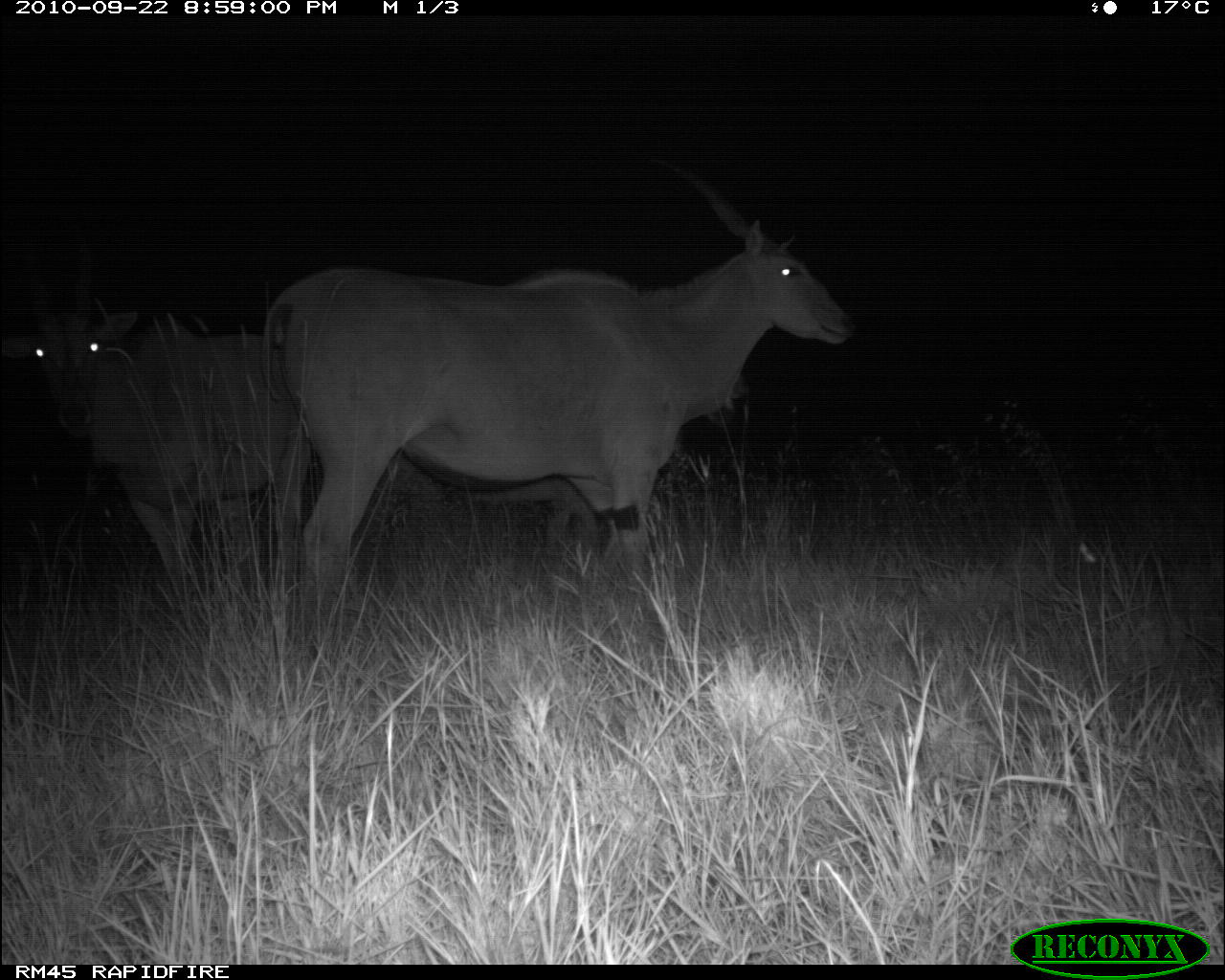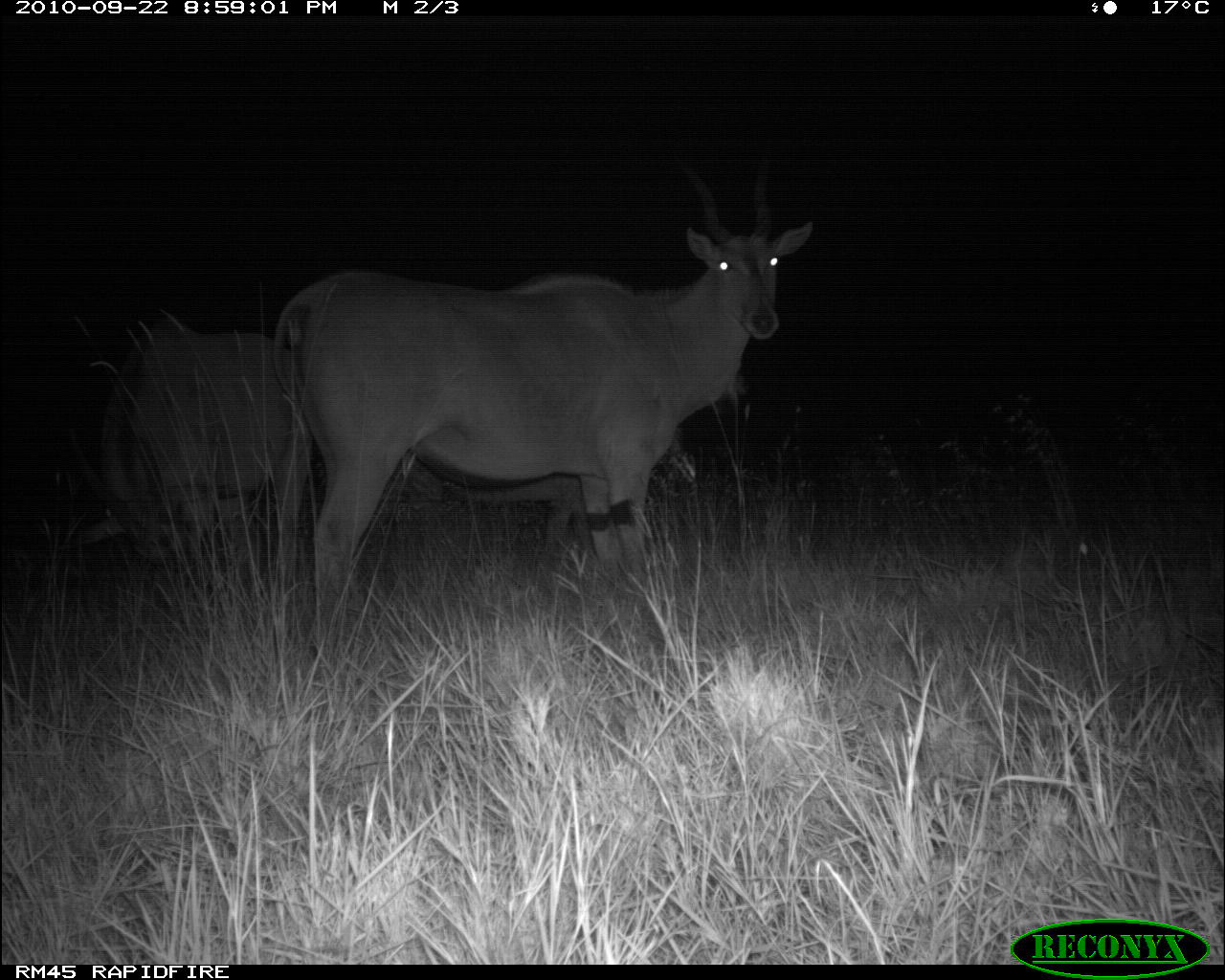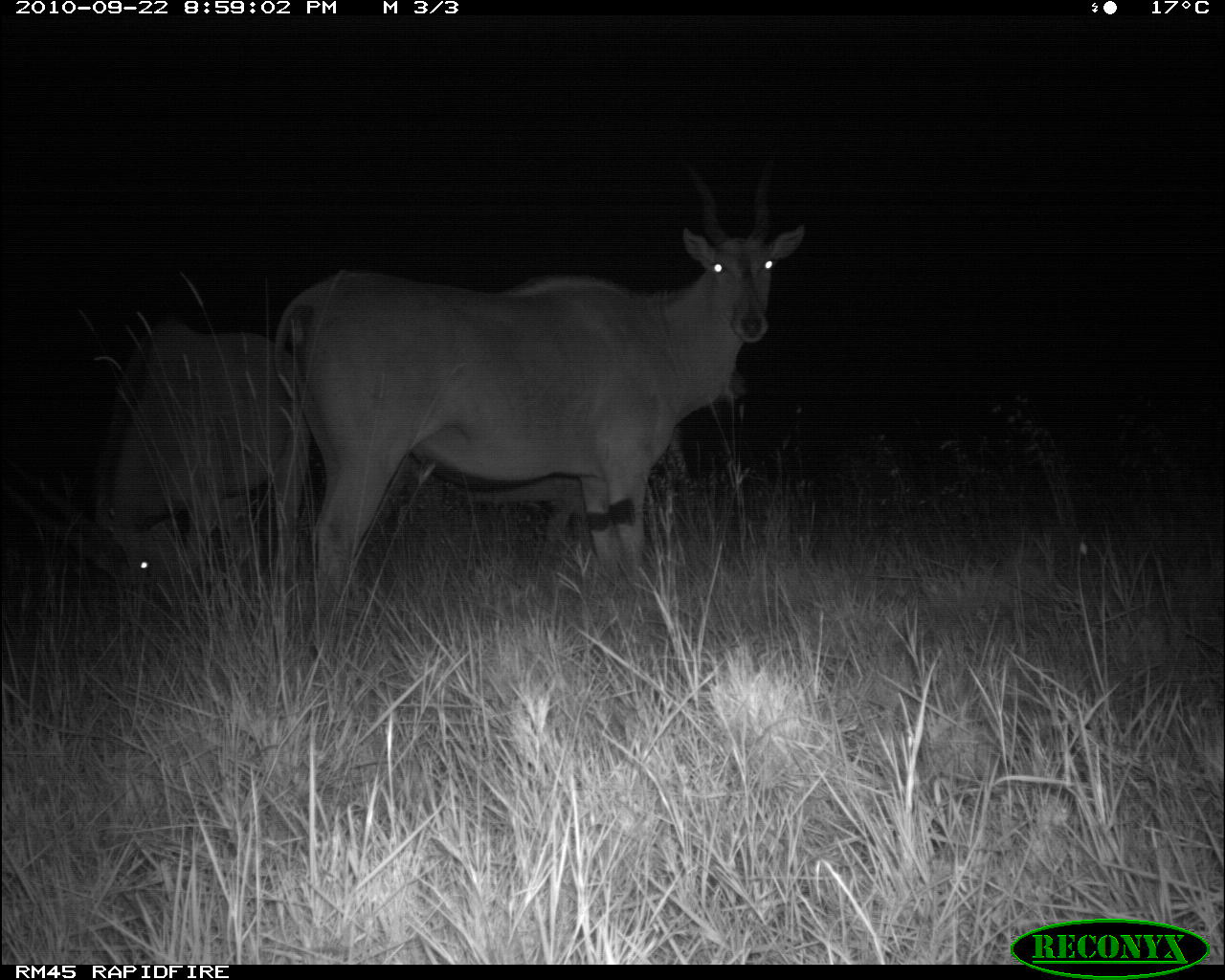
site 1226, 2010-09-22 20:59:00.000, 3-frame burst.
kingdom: Animalia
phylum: Chordata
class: Mammalia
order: Artiodactyla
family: Bovidae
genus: Tragelaphus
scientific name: Tragelaphus oryx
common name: eland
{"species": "Tragelaphus oryx (eland)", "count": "2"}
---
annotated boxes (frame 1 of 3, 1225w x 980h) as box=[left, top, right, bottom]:
tragelaphus oryx: box=[259, 153, 855, 637]; box=[2, 216, 310, 588]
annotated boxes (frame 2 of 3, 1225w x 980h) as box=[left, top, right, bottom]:
tragelaphus oryx: box=[264, 148, 815, 649]; box=[75, 316, 311, 577]; box=[411, 455, 590, 556]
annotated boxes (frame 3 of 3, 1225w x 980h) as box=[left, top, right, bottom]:
tragelaphus oryx: box=[275, 147, 812, 624]; box=[5, 318, 309, 613]; box=[378, 368, 745, 553]